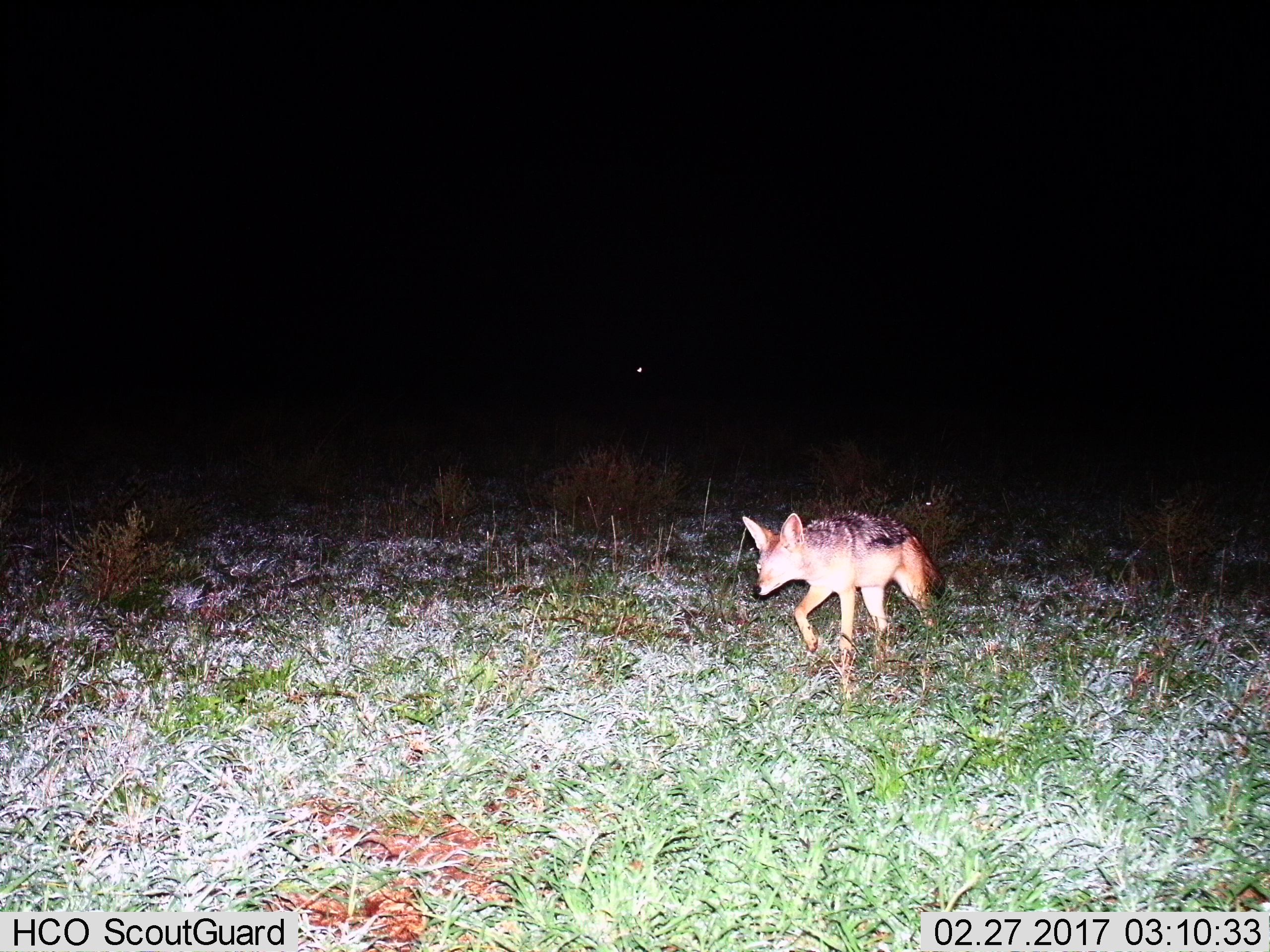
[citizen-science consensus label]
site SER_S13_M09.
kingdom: Animalia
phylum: Chordata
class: Mammalia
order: Carnivora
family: Canidae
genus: Lupulella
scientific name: Lupulella mesomelas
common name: black-backed jackal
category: jackalblackbacked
Jackalblackbacked (black-backed jackal) (Lupulella mesomelas), count 1. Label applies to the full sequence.